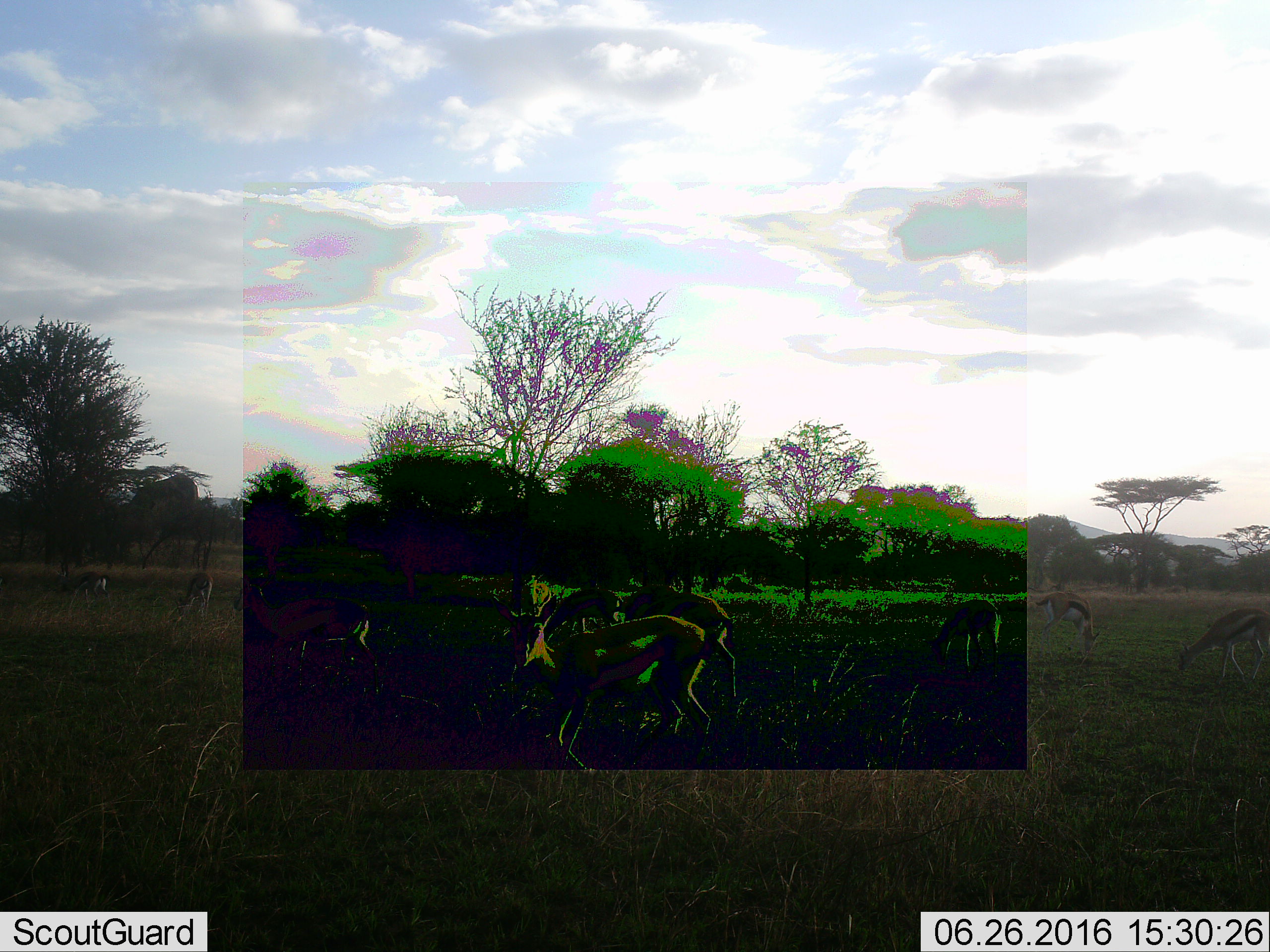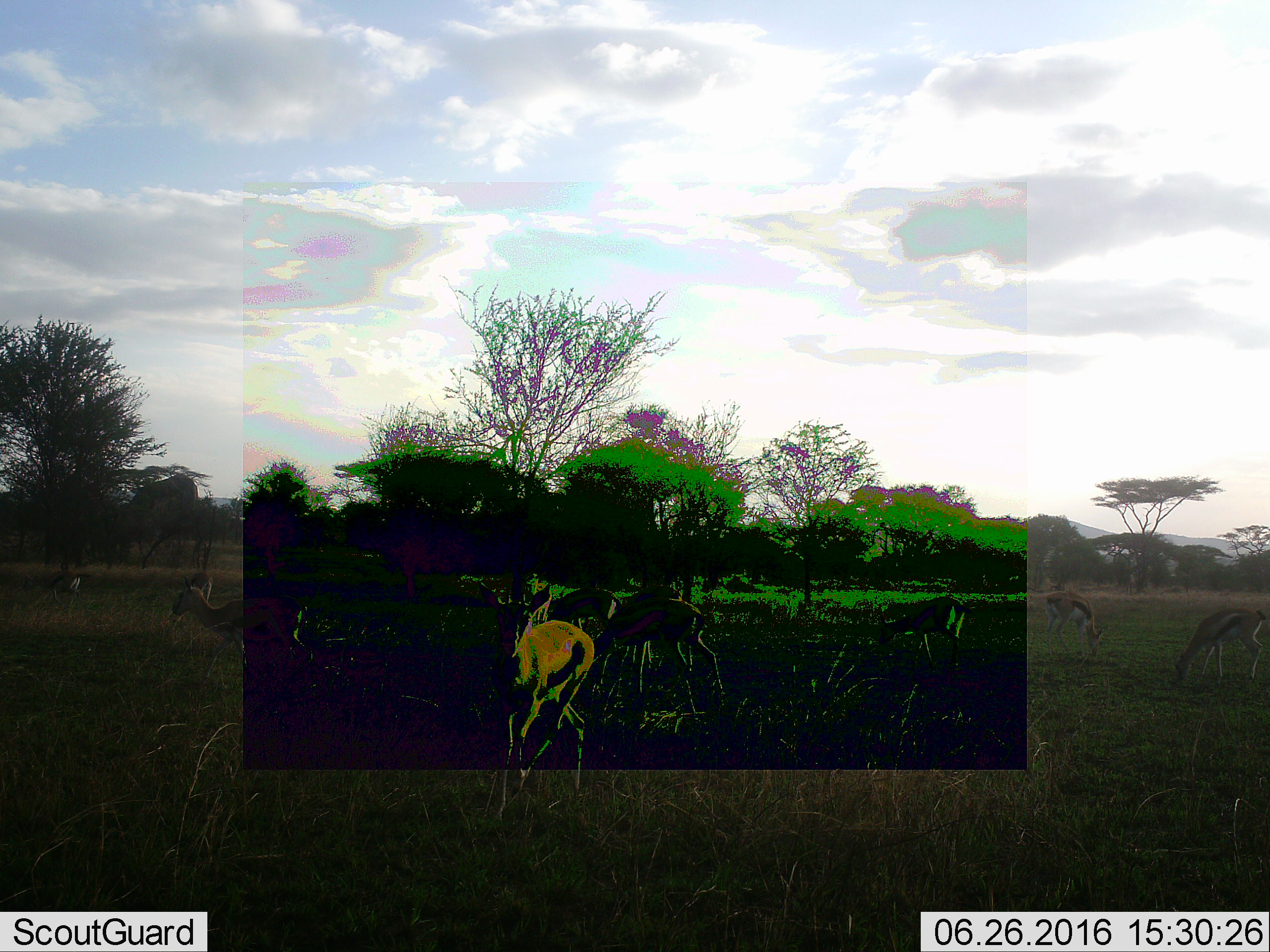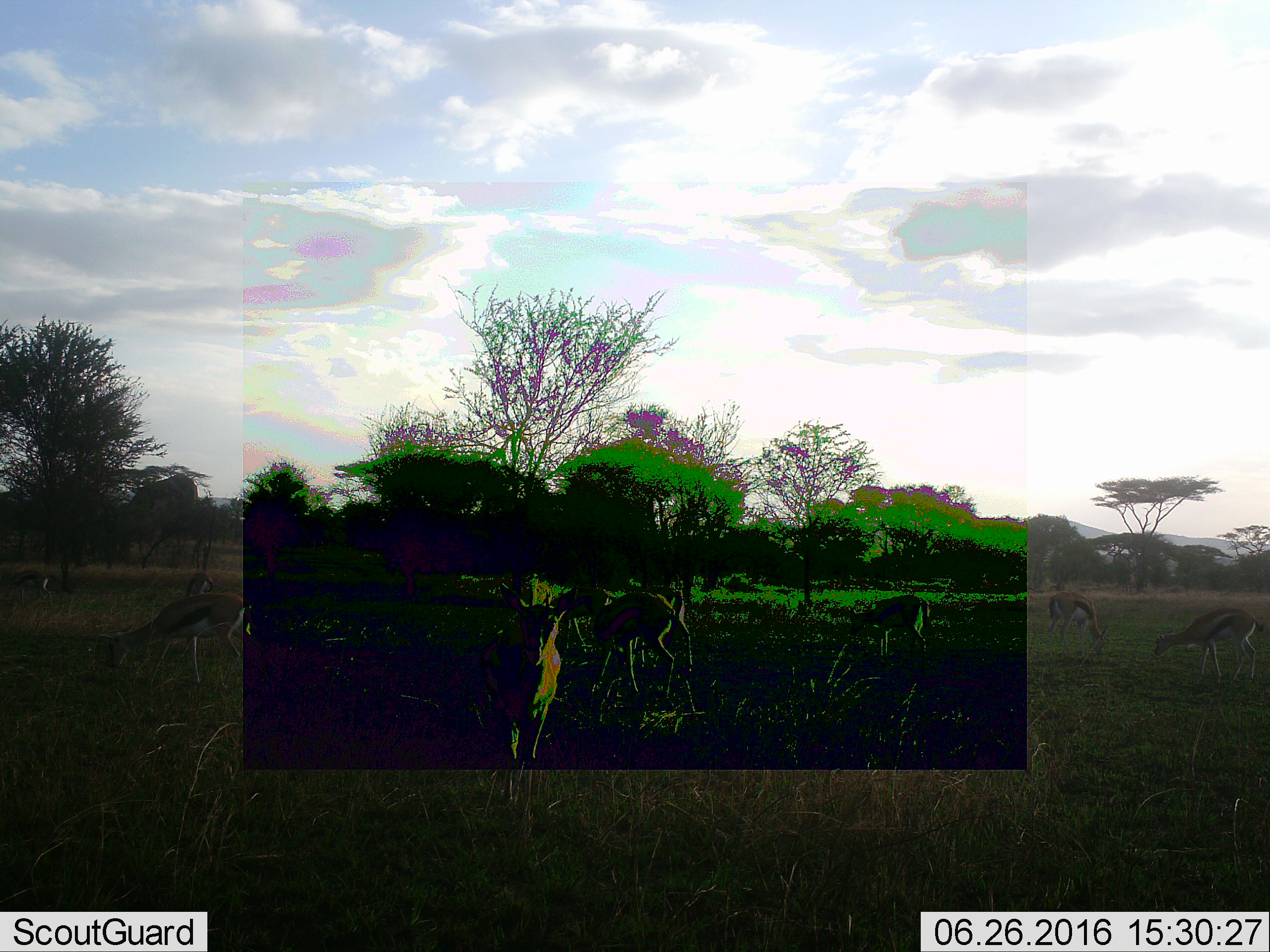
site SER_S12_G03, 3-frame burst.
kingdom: Animalia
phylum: Chordata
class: Mammalia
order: Artiodactyla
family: Bovidae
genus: Eudorcas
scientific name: Eudorcas thomsonii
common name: thomson's gazelle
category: gazellethomsons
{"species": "gazellethomsons (thomson's gazelle) (Eudorcas thomsonii)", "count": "10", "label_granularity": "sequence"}